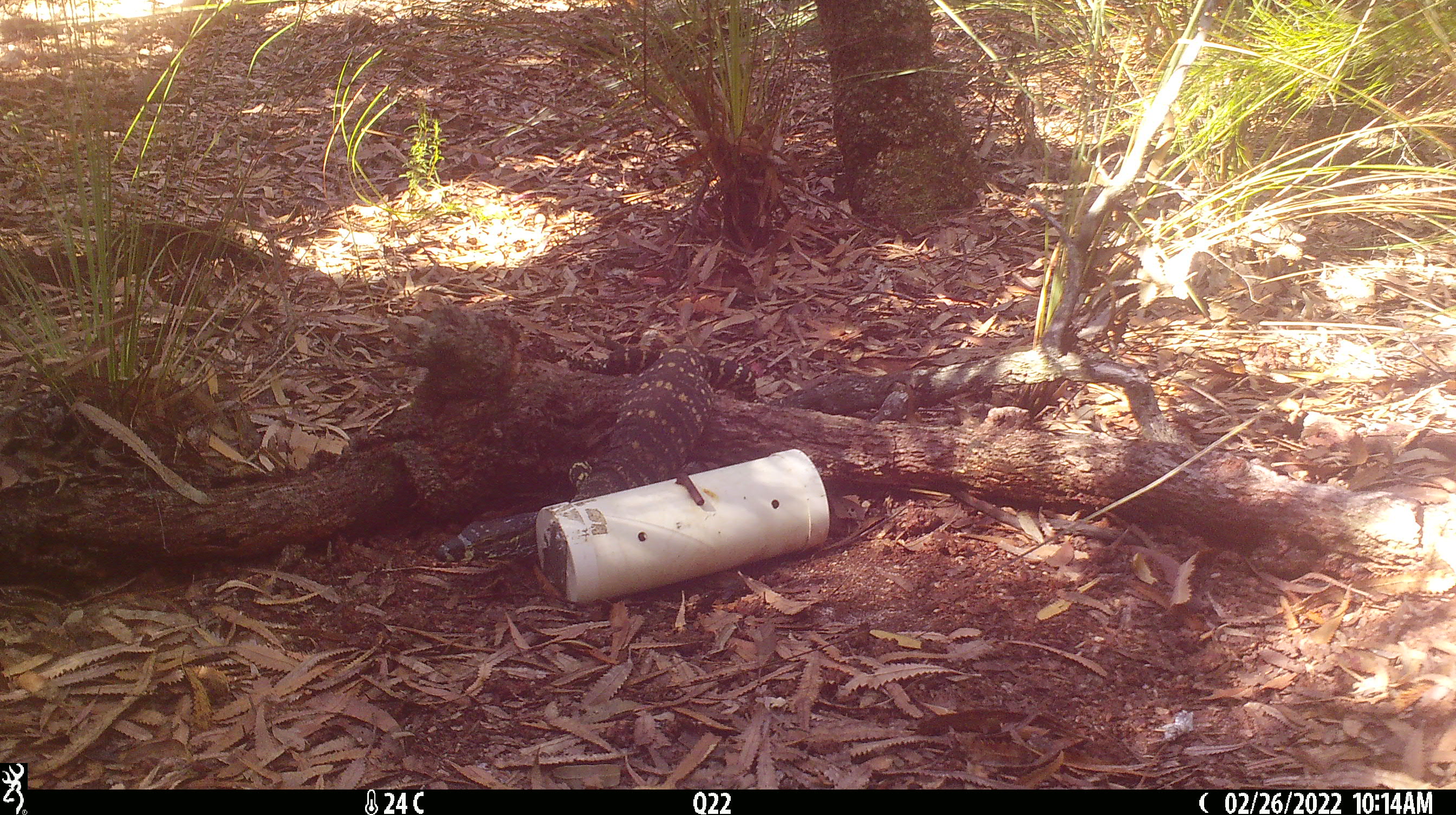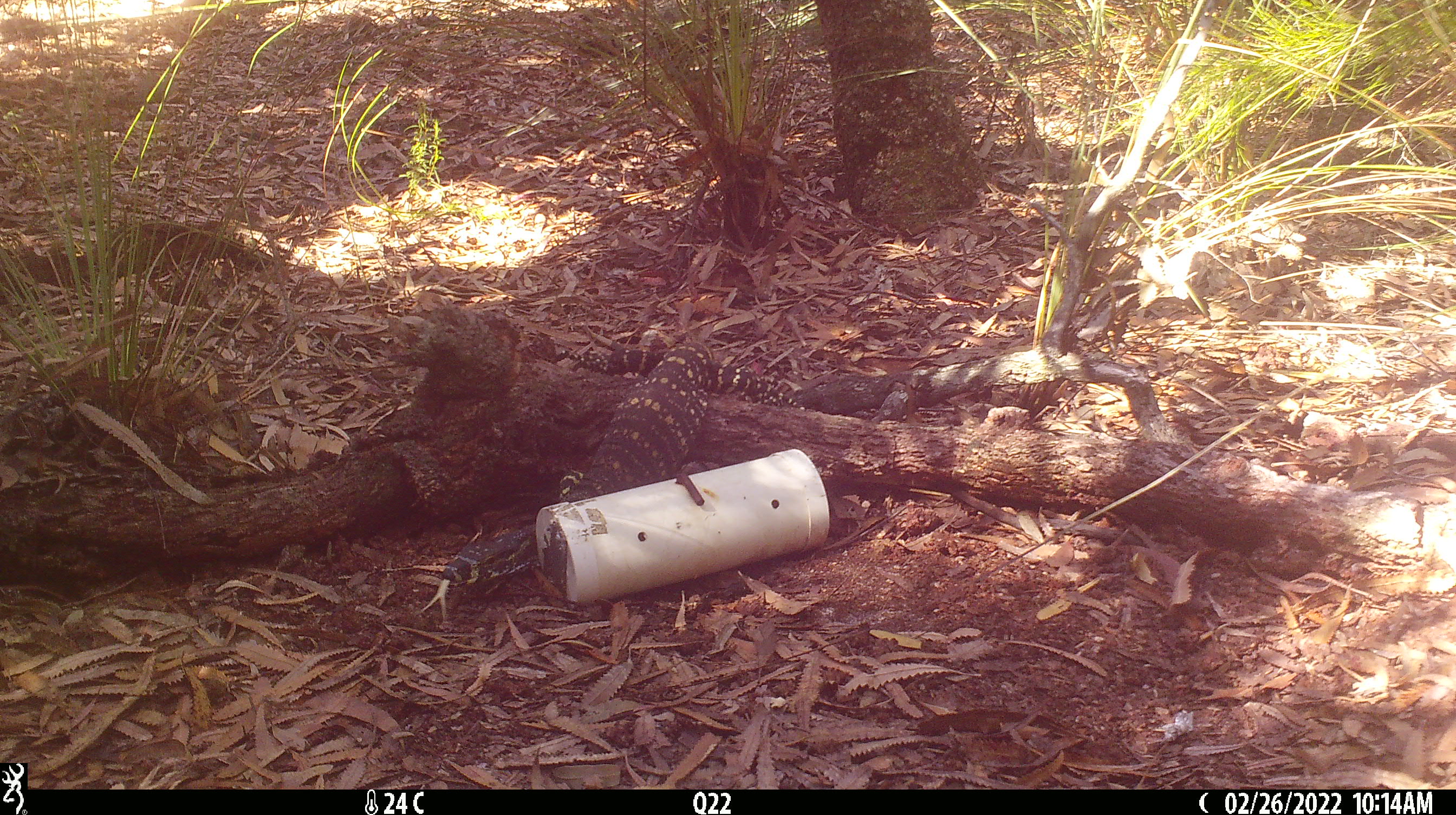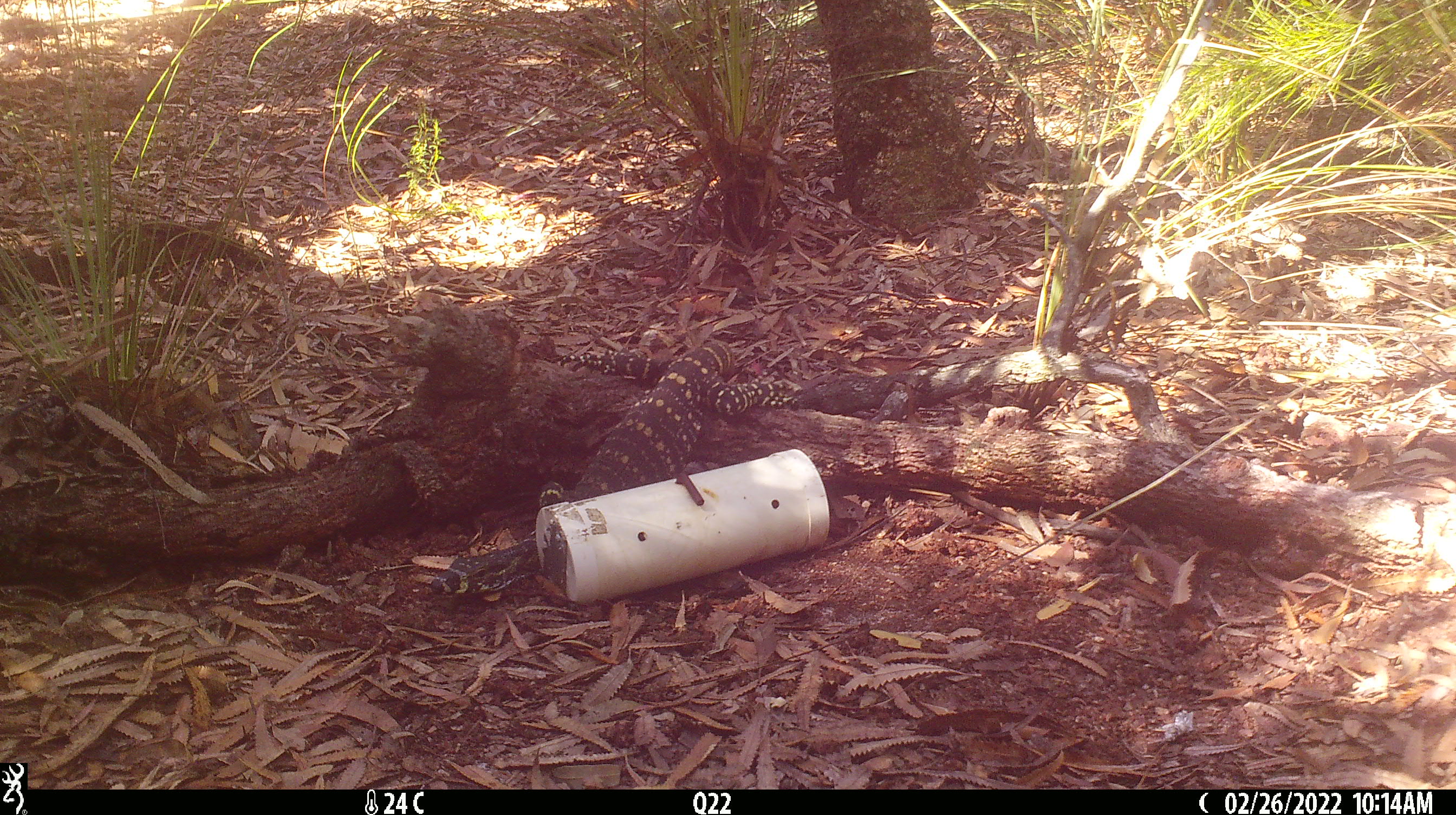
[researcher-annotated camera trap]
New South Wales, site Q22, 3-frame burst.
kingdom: Animalia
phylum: Chordata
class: Reptilia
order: Squamata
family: Varanidae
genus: Varanus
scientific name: Varanus varius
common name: lace monitor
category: goanna